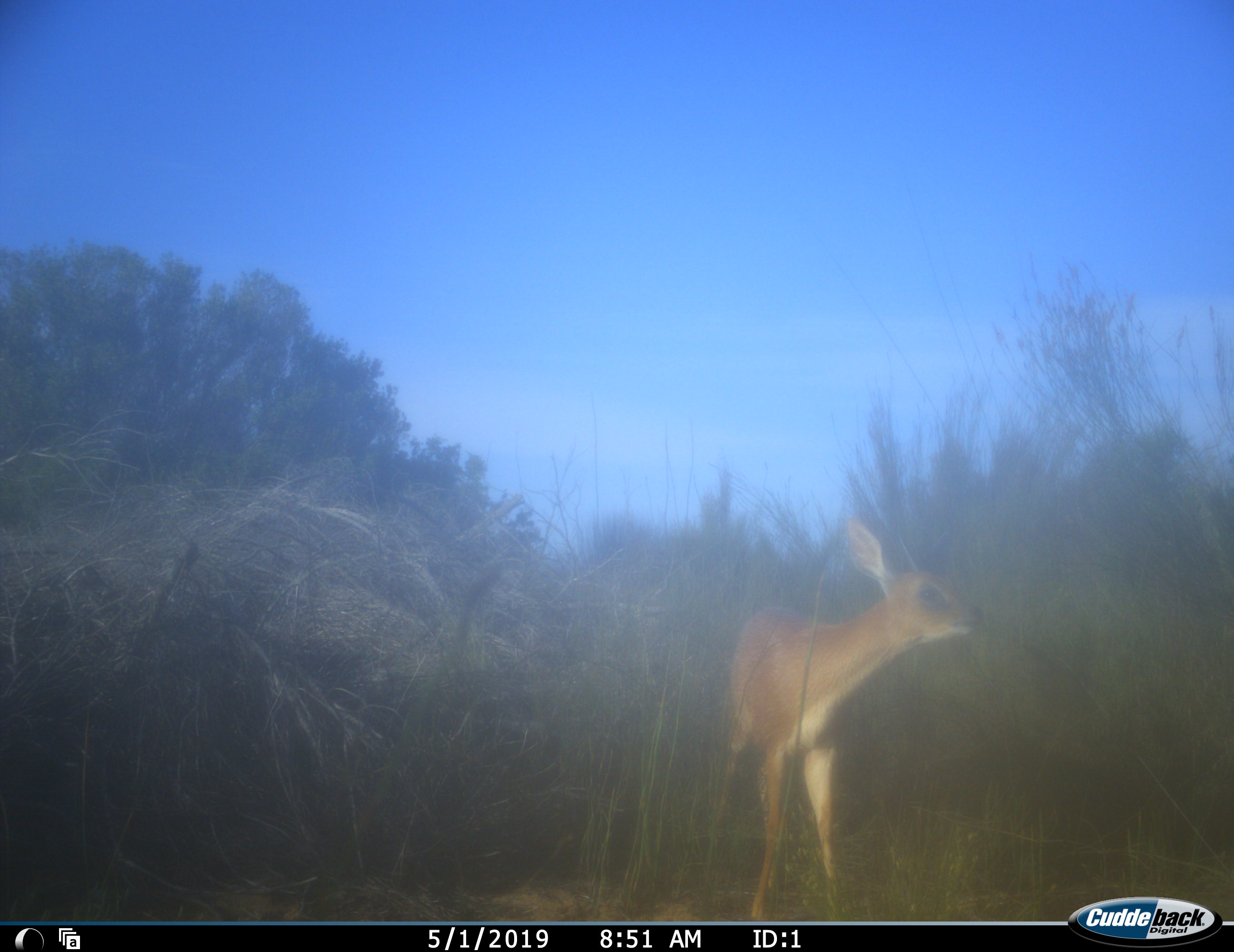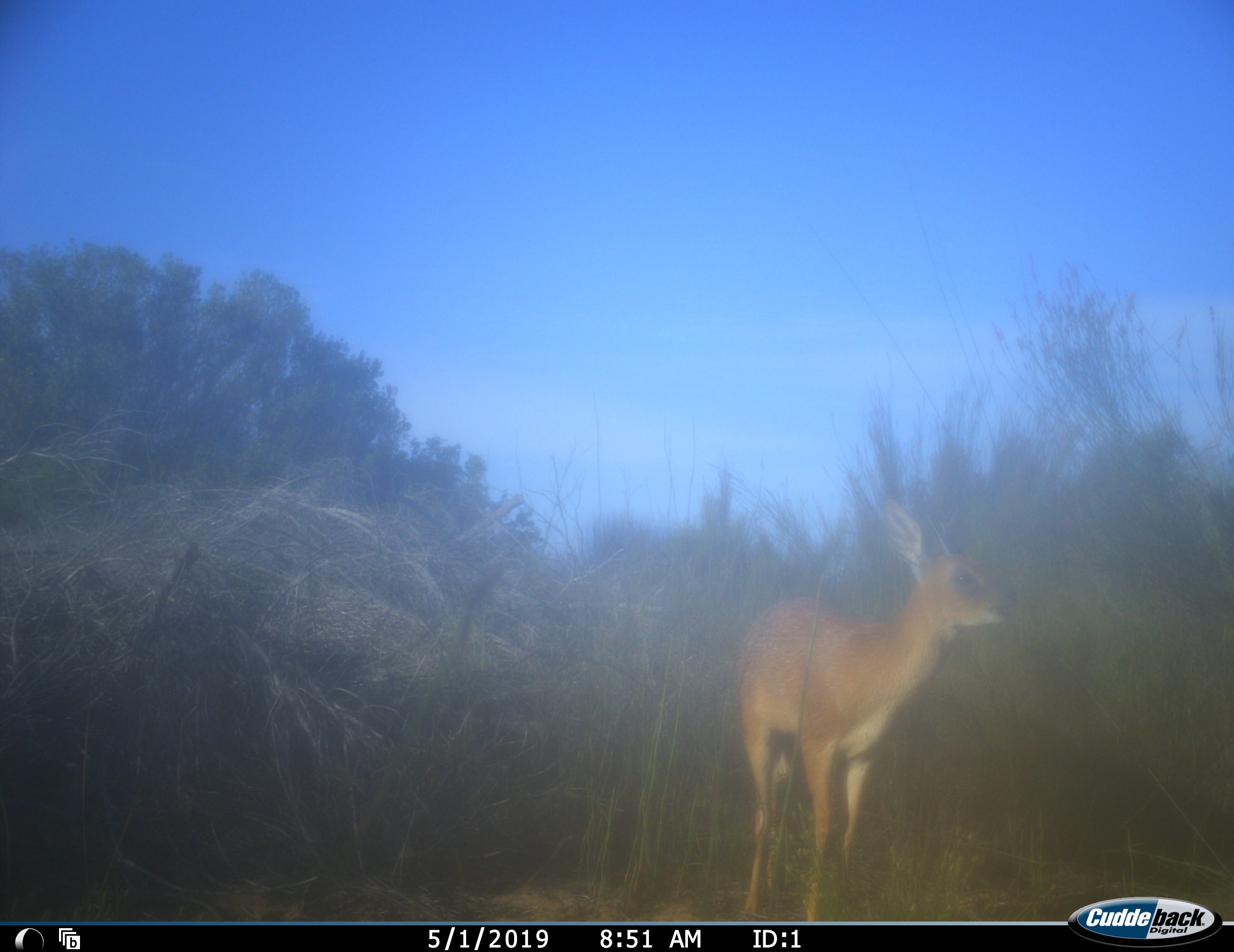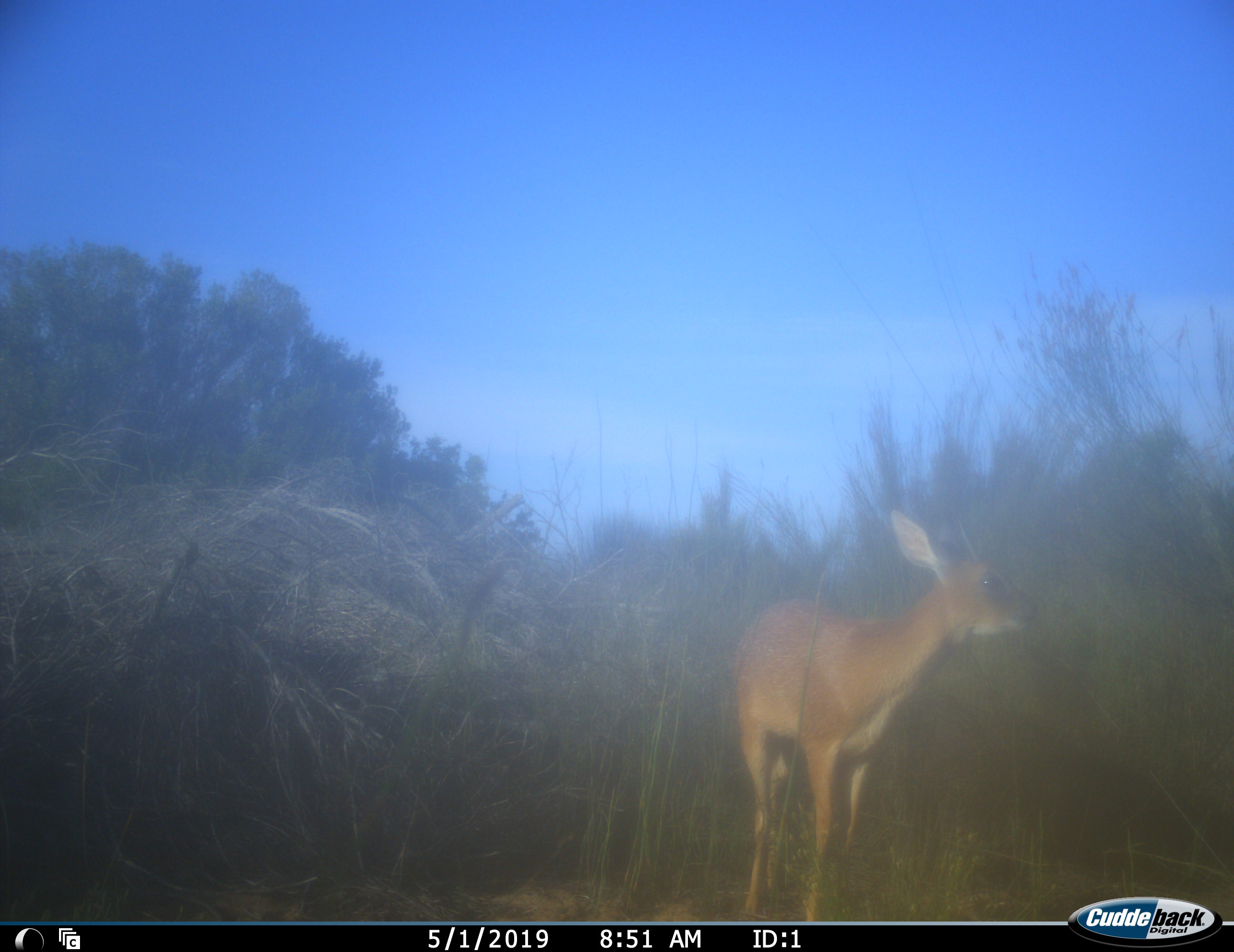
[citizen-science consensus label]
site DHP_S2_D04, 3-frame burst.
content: unidentified animal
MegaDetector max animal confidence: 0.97